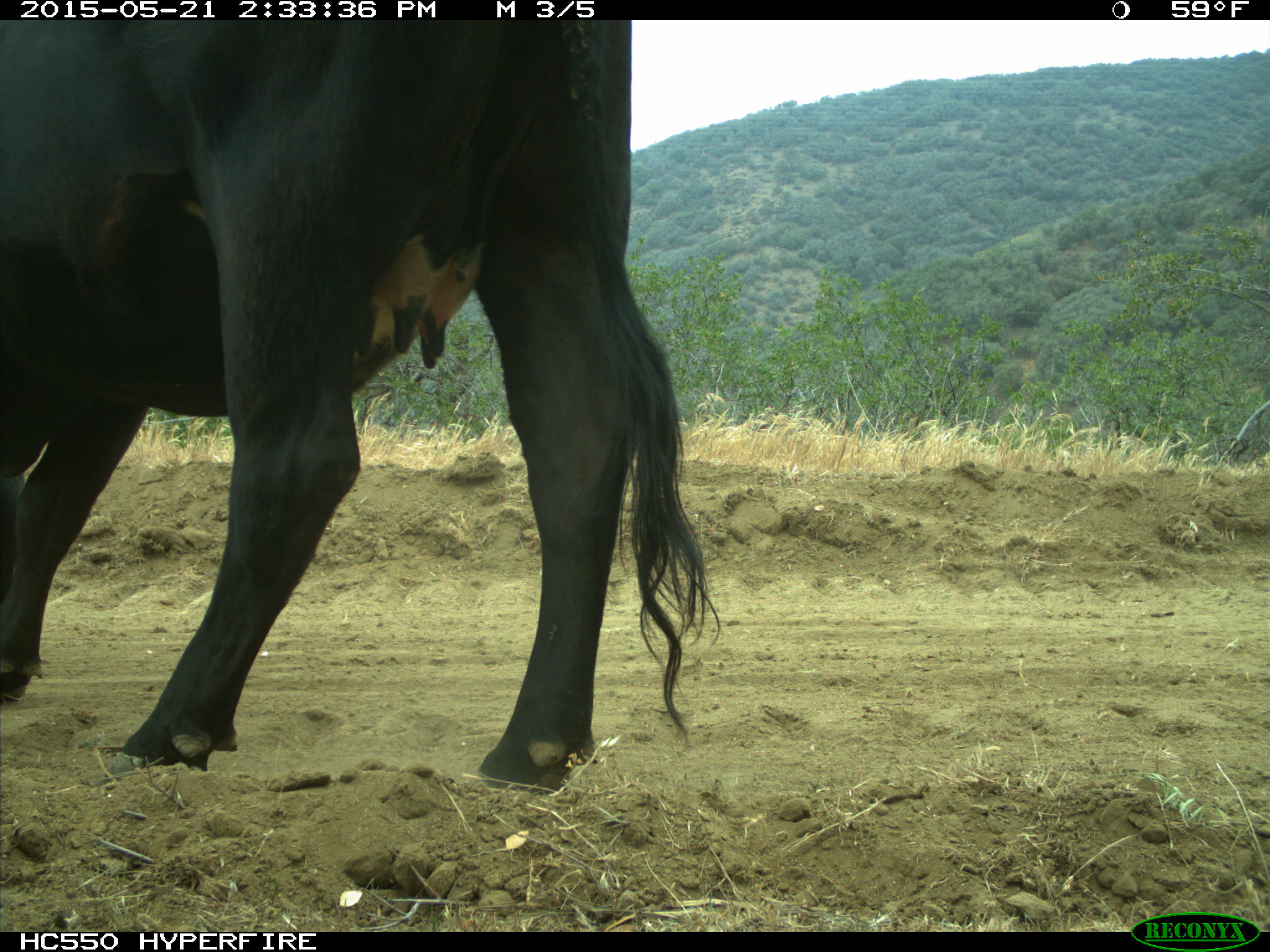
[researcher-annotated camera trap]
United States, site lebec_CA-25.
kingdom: Animalia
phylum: Chordata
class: Mammalia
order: Artiodactyla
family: Bovidae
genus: Bos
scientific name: Bos taurus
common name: domestic cow